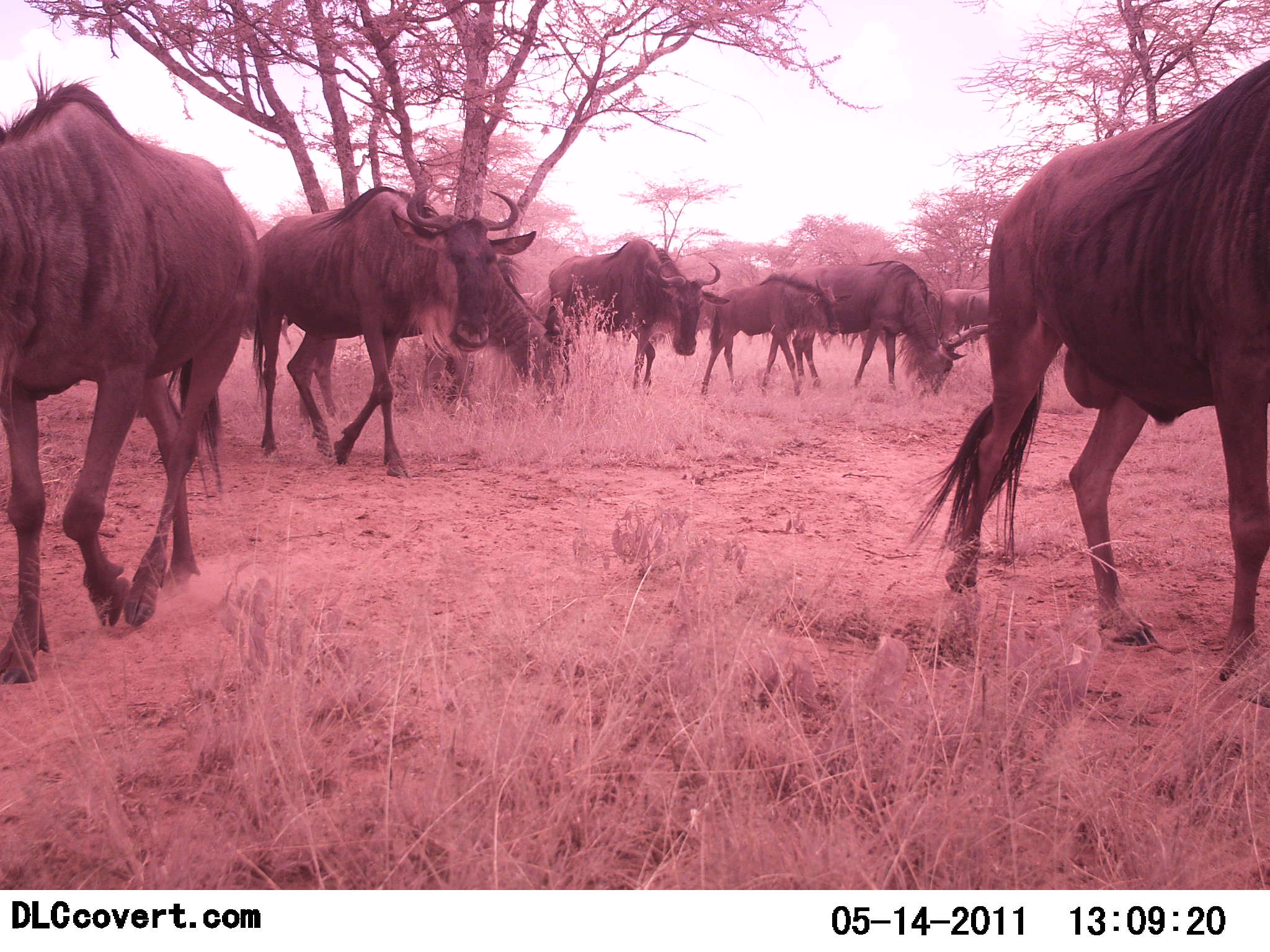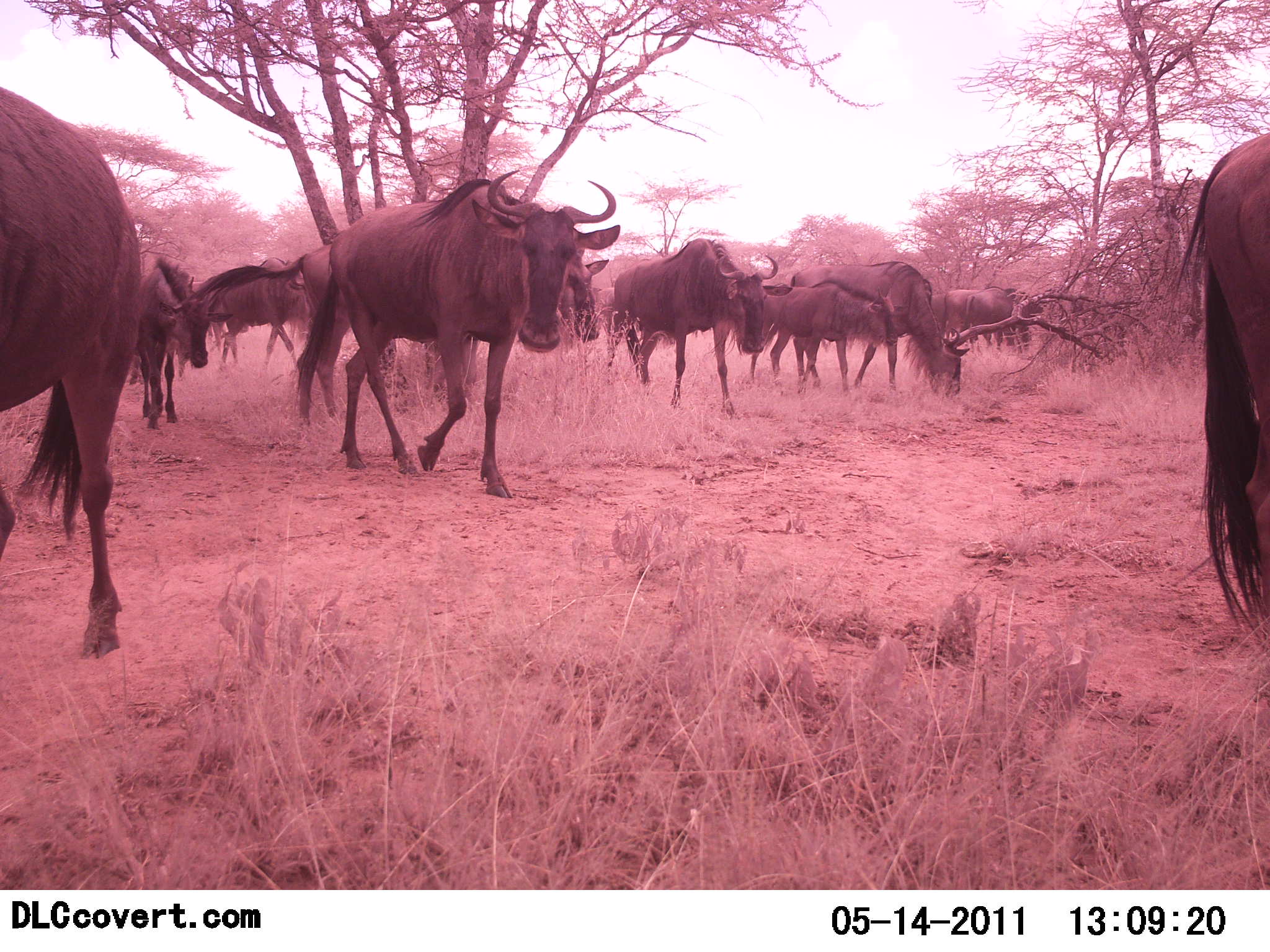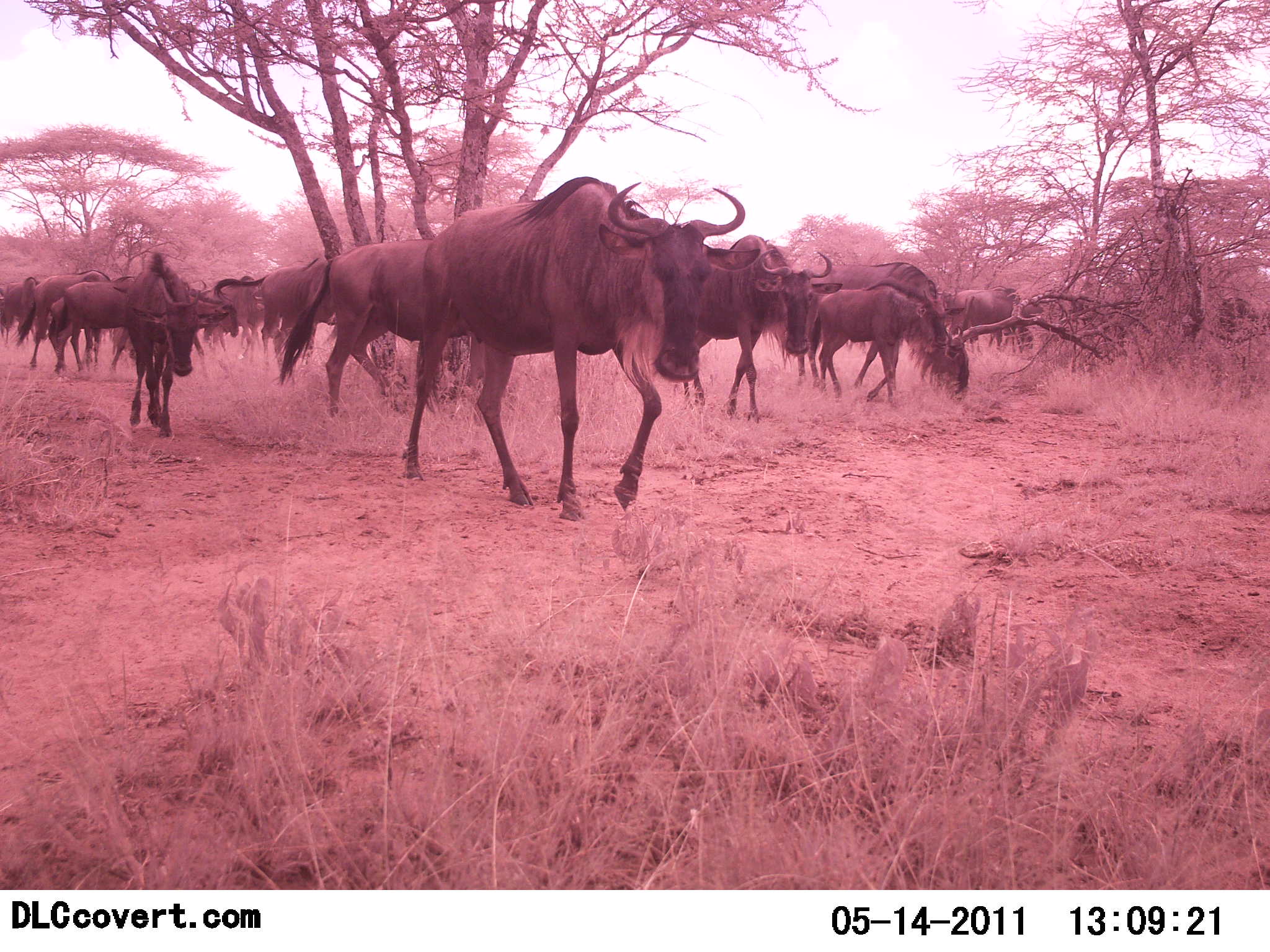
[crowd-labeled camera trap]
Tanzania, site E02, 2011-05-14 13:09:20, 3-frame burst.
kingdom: Animalia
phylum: Chordata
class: Mammalia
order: Artiodactyla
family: Bovidae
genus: Connochaetes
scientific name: Connochaetes taurinus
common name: blue wildebeest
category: wildebeest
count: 11-50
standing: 21%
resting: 0%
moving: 86%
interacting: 0%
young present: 21%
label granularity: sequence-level